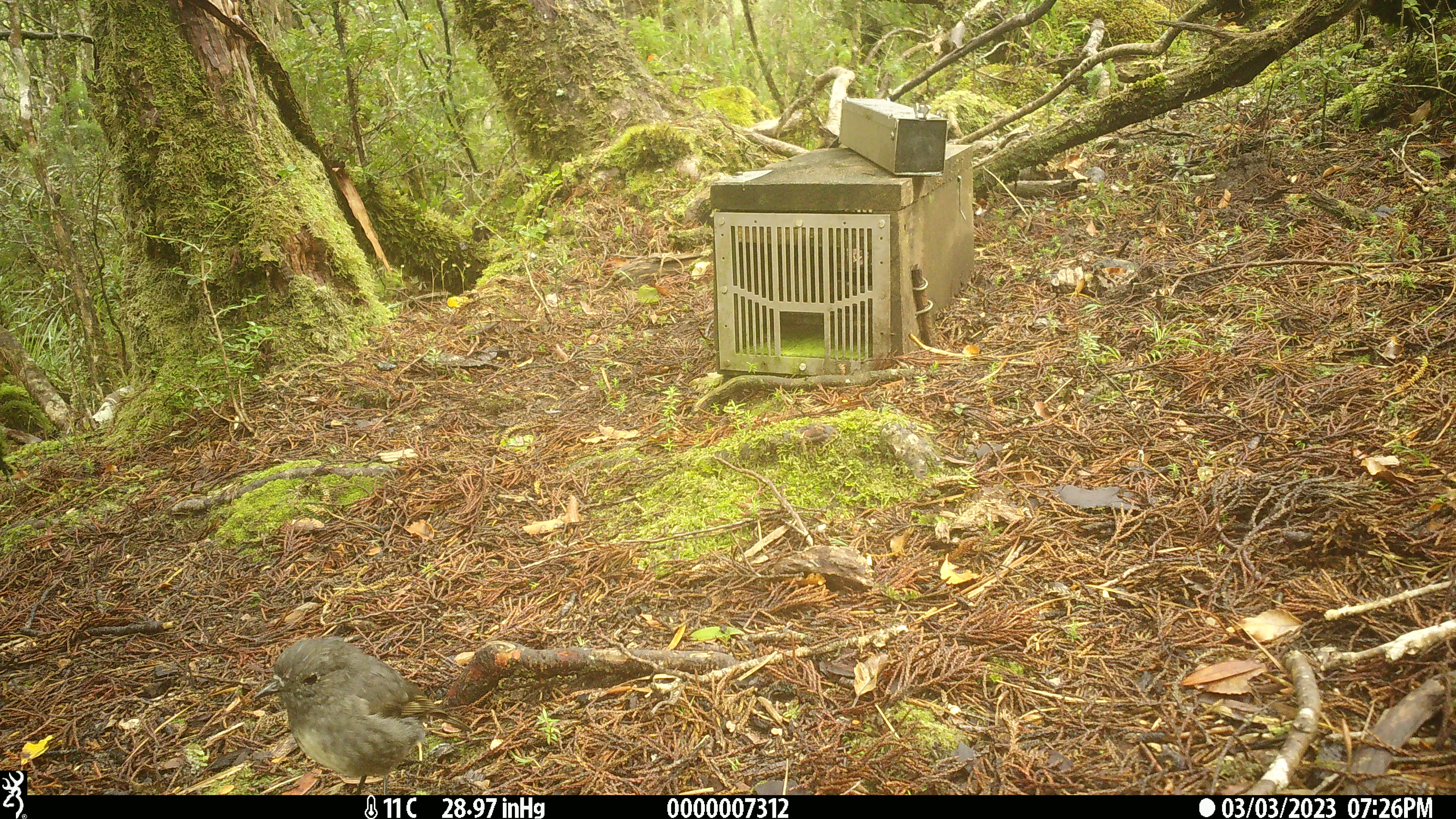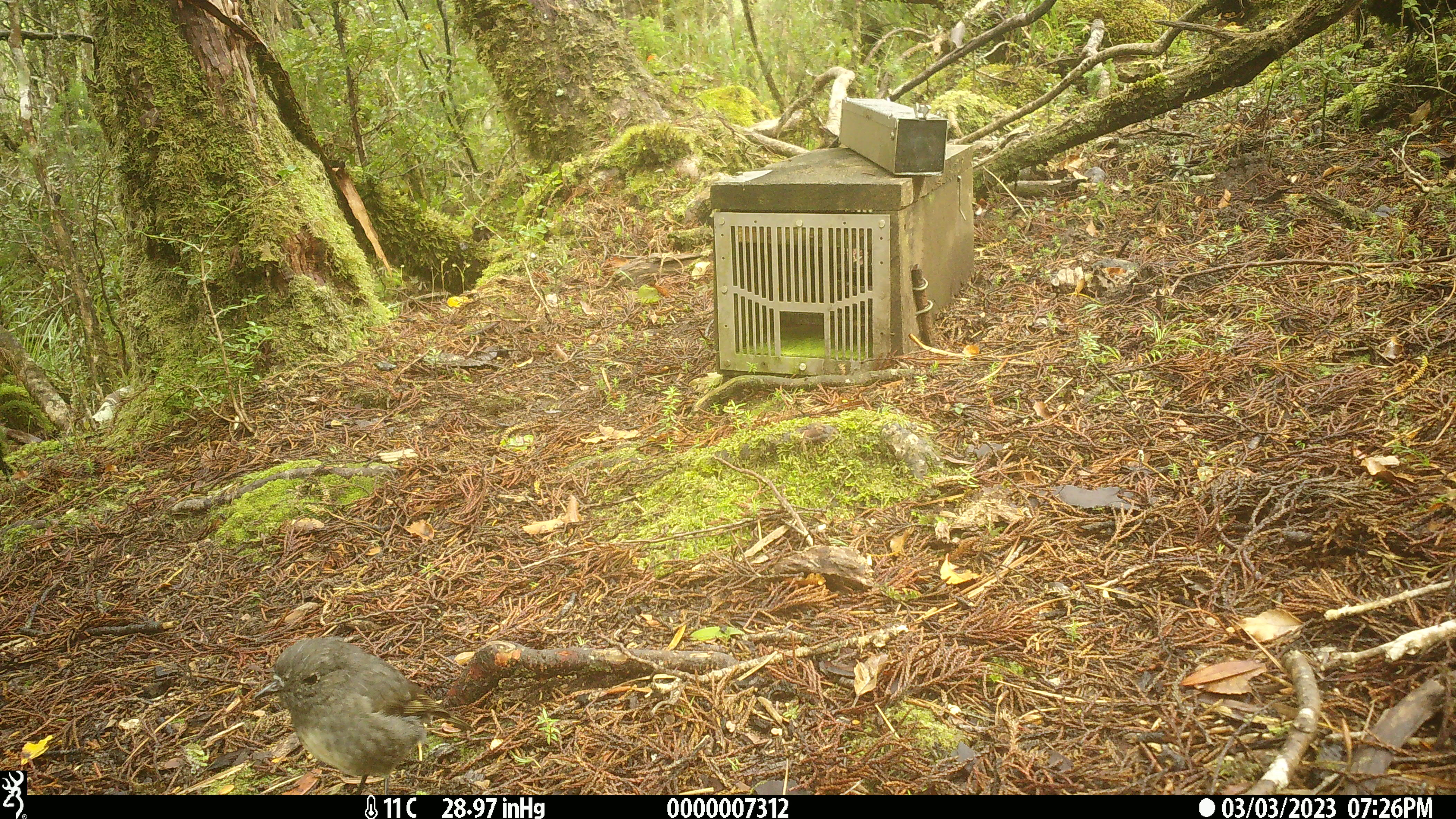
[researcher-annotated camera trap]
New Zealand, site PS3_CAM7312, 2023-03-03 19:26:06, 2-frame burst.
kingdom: Animalia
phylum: Chordata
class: Aves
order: Passeriformes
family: Petroicidae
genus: Petroica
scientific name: Petroica australis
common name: new zealand robin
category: robin